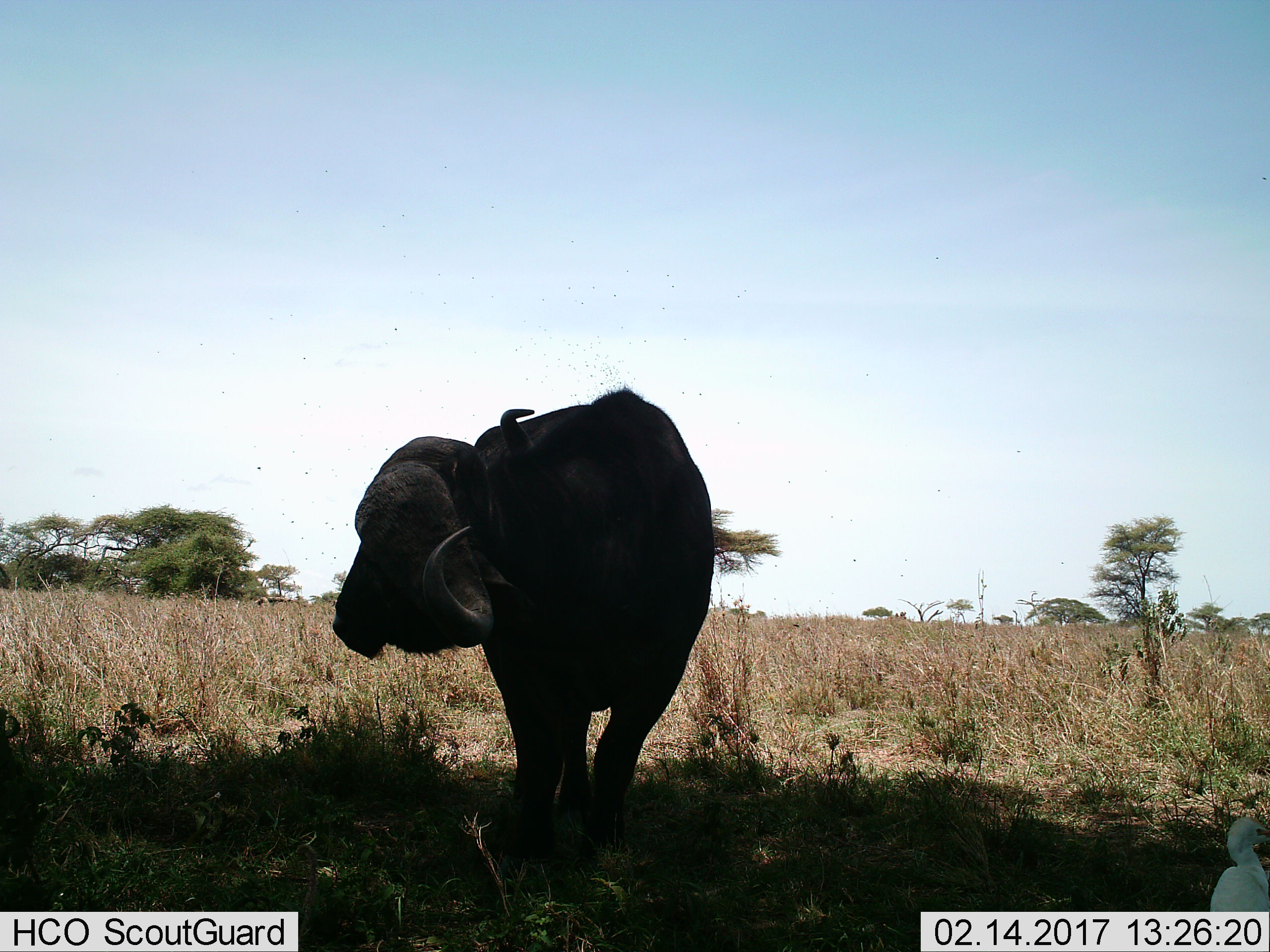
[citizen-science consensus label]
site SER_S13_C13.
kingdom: Animalia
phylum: Chordata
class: Mammalia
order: Artiodactyla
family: Bovidae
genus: Syncerus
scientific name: Syncerus caffer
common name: african buffalo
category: buffalo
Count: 1.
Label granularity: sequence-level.